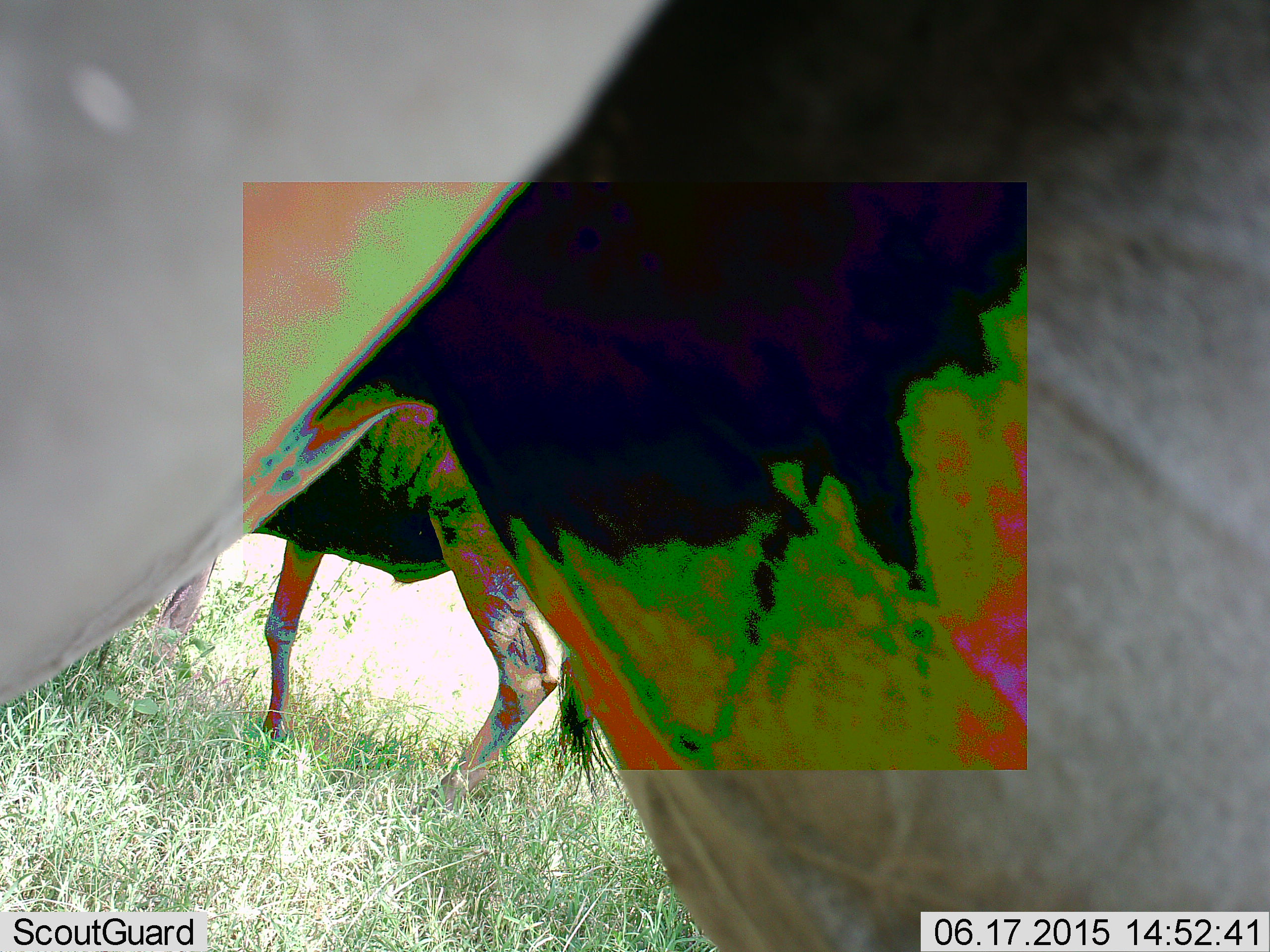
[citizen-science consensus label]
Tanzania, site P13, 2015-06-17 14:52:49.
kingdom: Animalia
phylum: Chordata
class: Mammalia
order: Artiodactyla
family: Bovidae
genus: Connochaetes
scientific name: Connochaetes taurinus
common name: blue wildebeest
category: wildebeest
Wildebeest (blue wildebeest) (Connochaetes taurinus), count 2. Behavior (volunteer vote fractions): standing 80%, resting 50%, moving 40%, interacting 0%. Young present (vote fraction): 0%. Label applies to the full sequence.